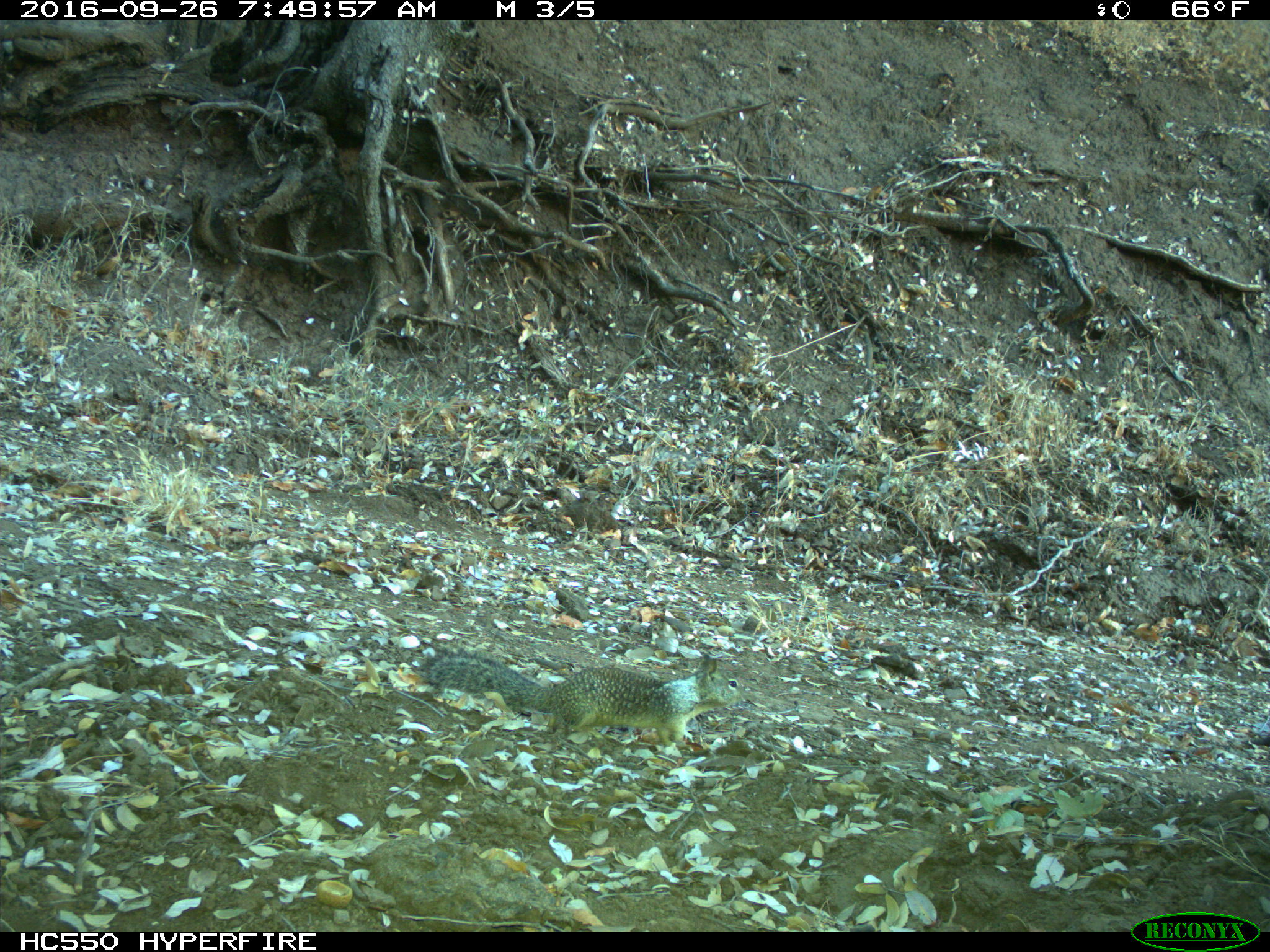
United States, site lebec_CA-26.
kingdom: Animalia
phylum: Chordata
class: Mammalia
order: Rodentia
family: Sciuridae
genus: Otospermophilus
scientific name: Otospermophilus beecheyi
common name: california ground squirrel